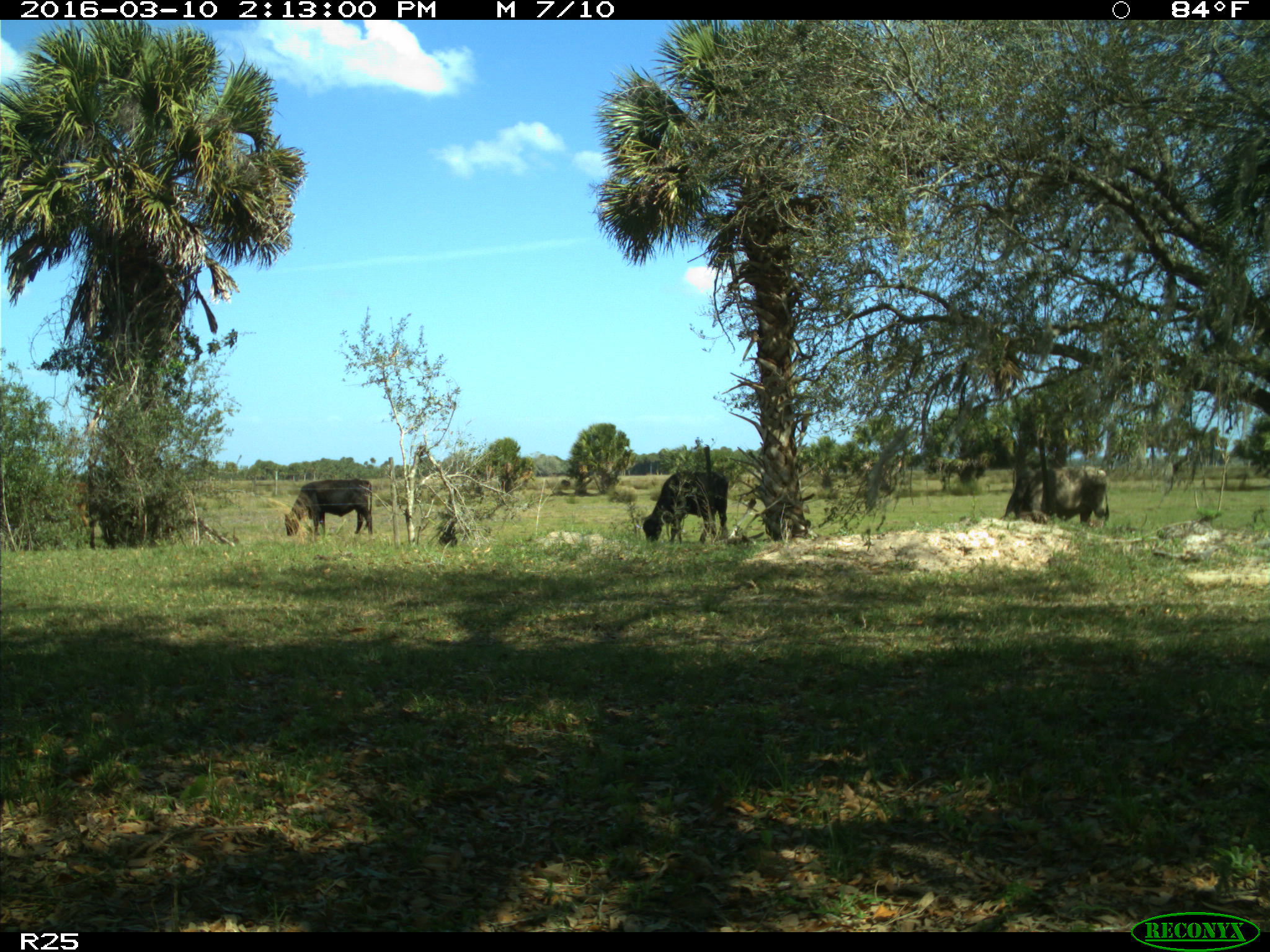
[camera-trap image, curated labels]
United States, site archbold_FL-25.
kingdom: Animalia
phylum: Chordata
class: Mammalia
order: Artiodactyla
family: Bovidae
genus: Bos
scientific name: Bos taurus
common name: domestic cow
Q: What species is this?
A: Bos taurus (domestic cow).